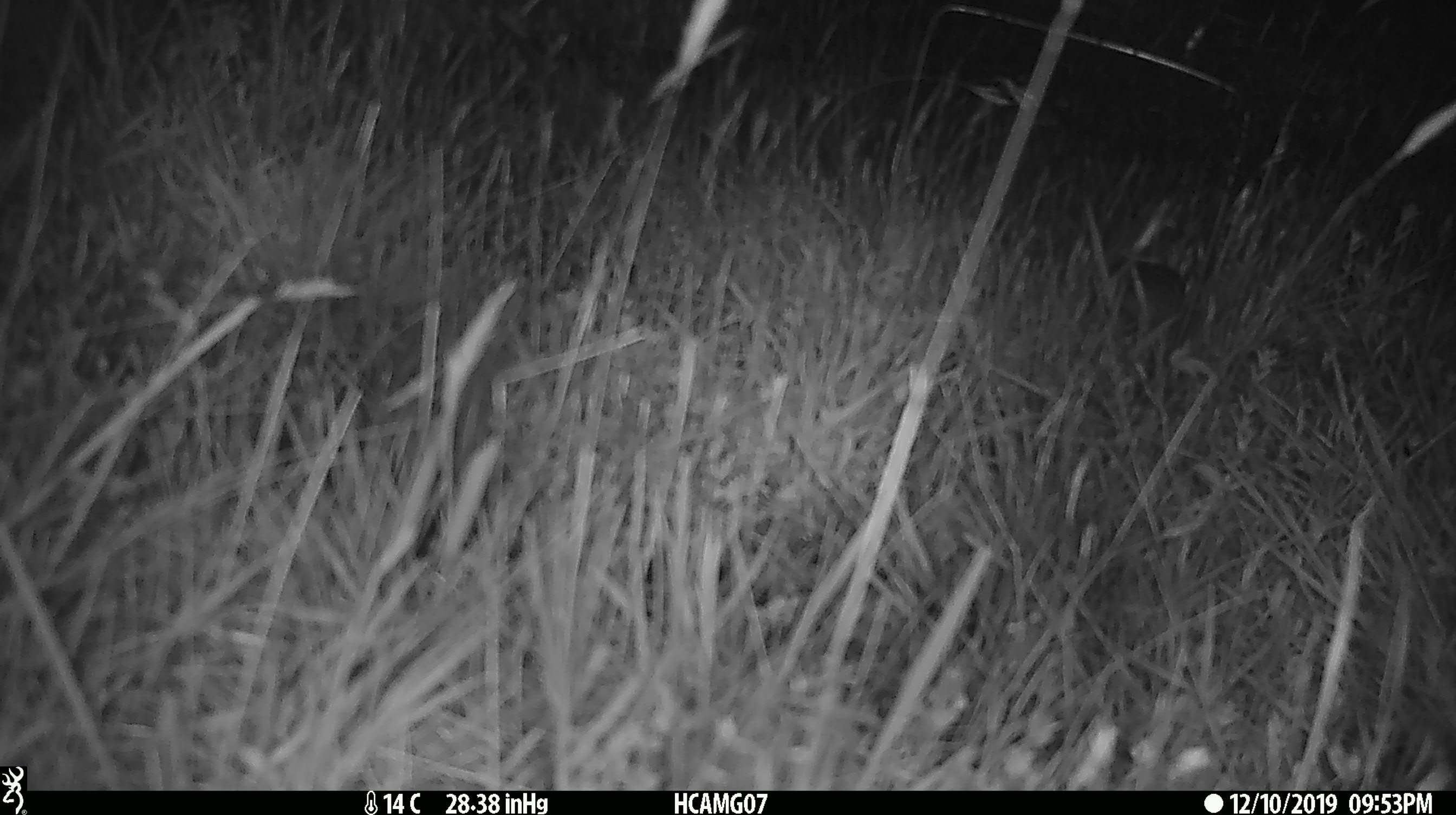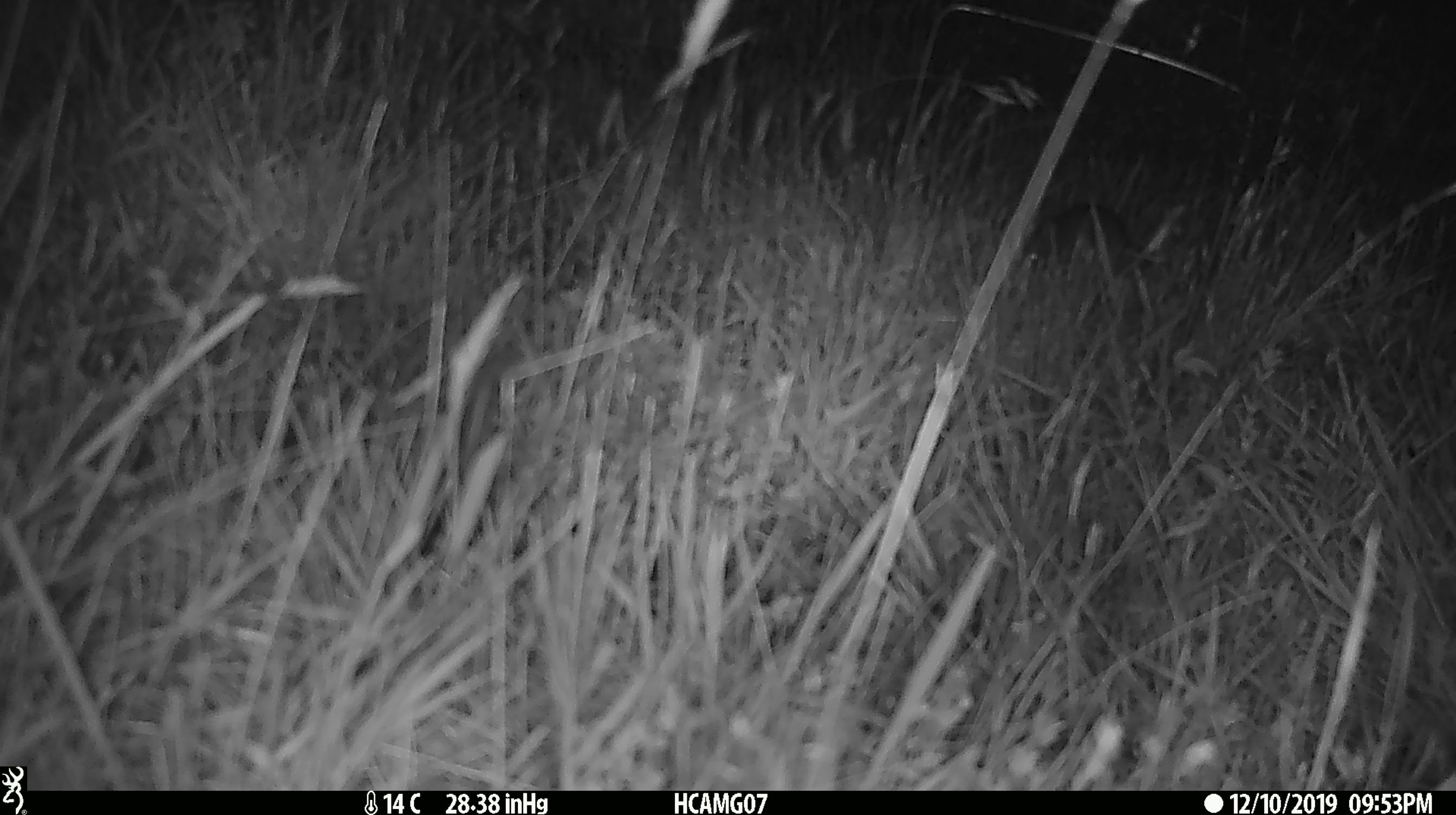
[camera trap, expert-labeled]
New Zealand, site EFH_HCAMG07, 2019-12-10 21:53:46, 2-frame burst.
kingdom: Animalia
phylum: Chordata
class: Mammalia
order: Rodentia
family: Muridae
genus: Mus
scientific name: Mus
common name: mouse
Mouse (Mus).